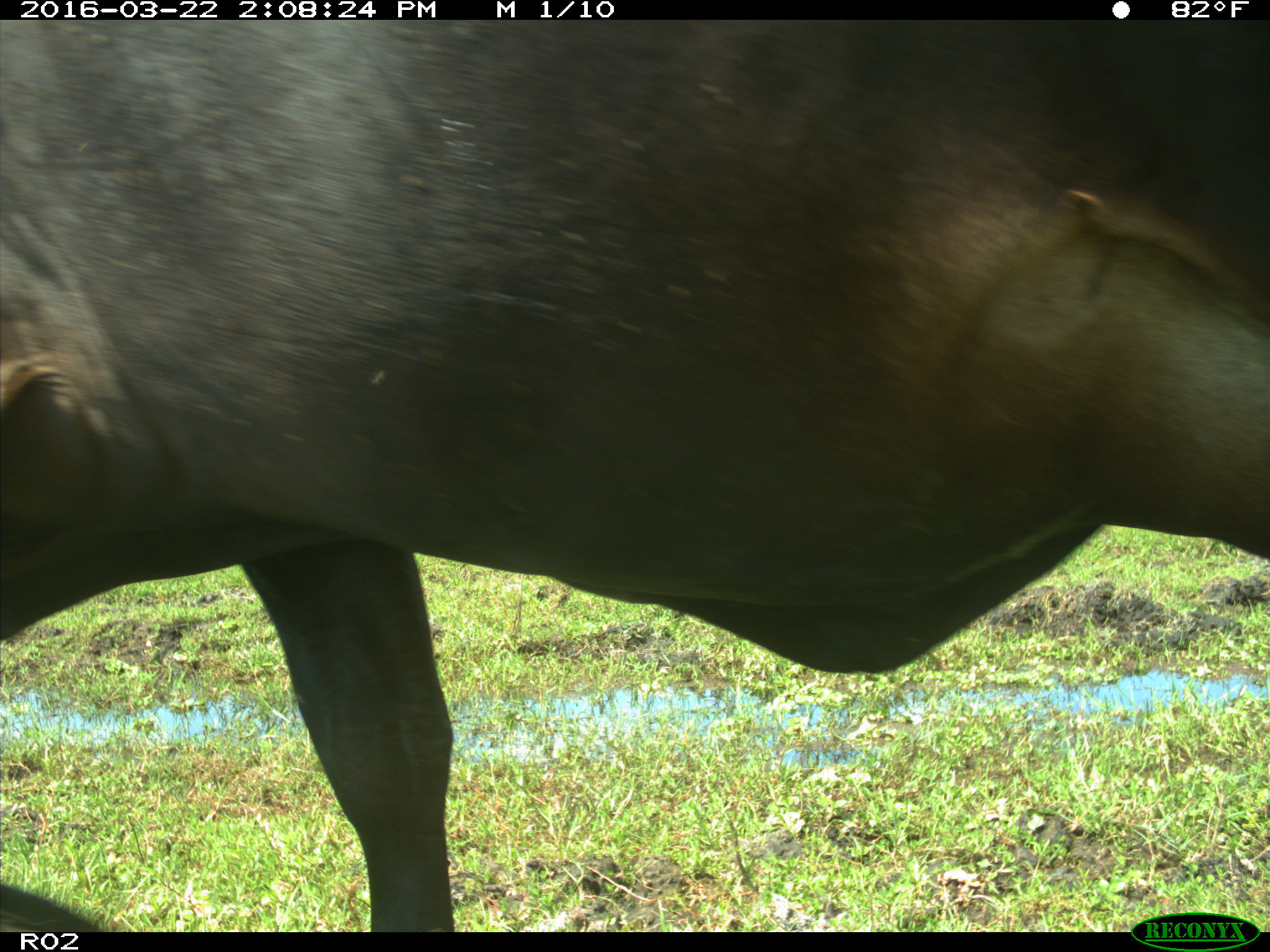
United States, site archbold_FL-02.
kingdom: Animalia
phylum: Chordata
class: Mammalia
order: Artiodactyla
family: Bovidae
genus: Bos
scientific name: Bos taurus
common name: domestic cow